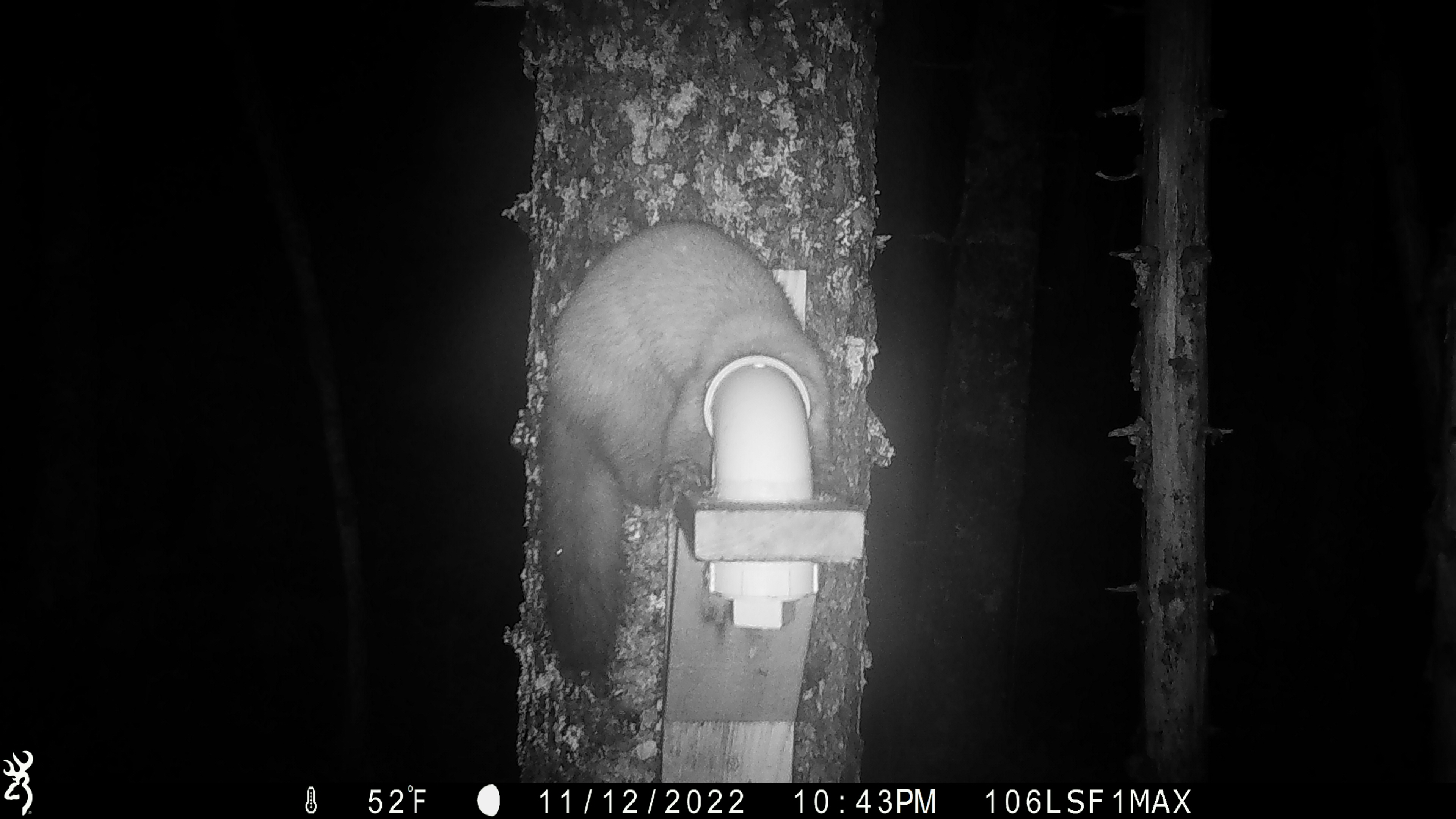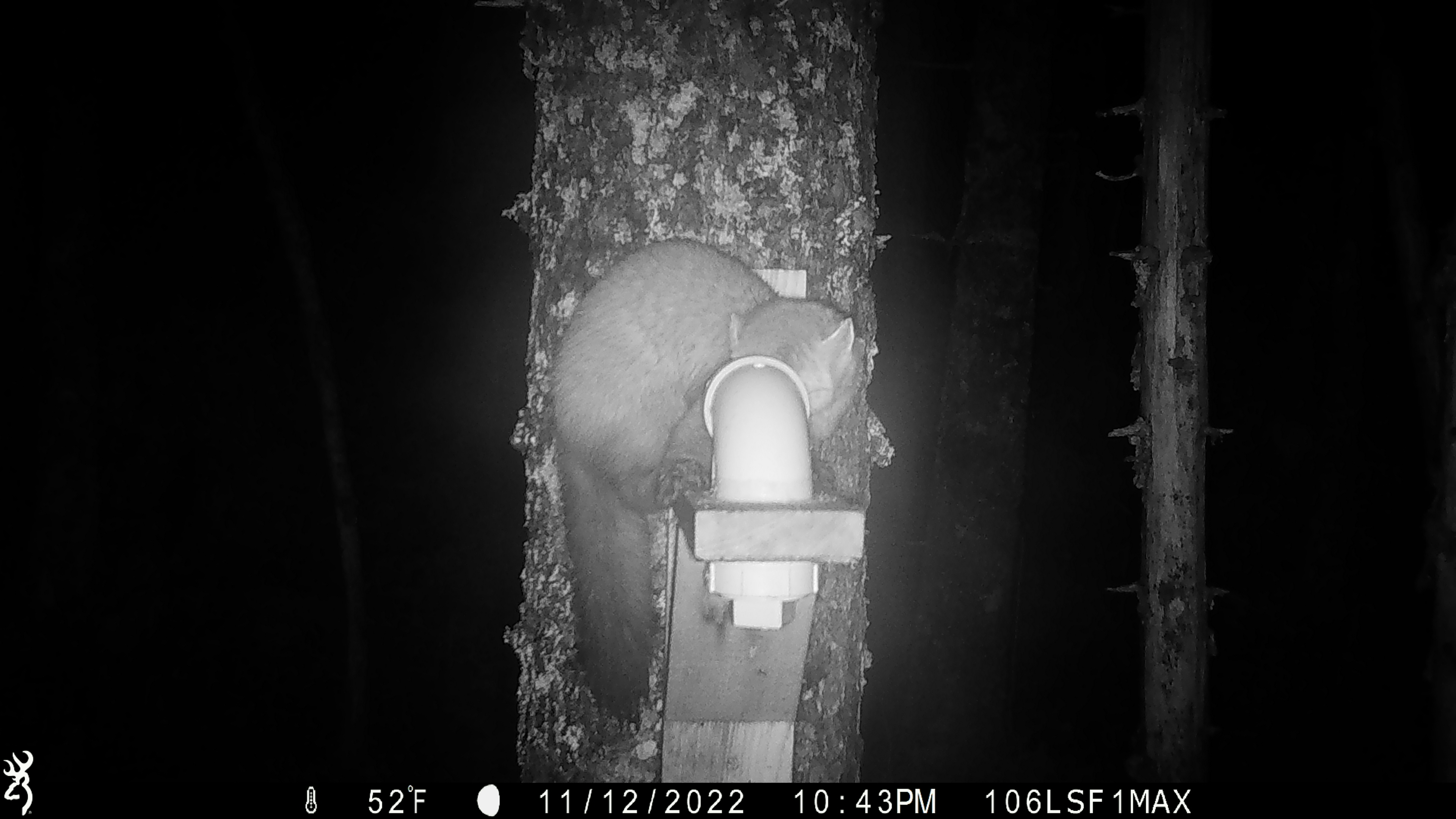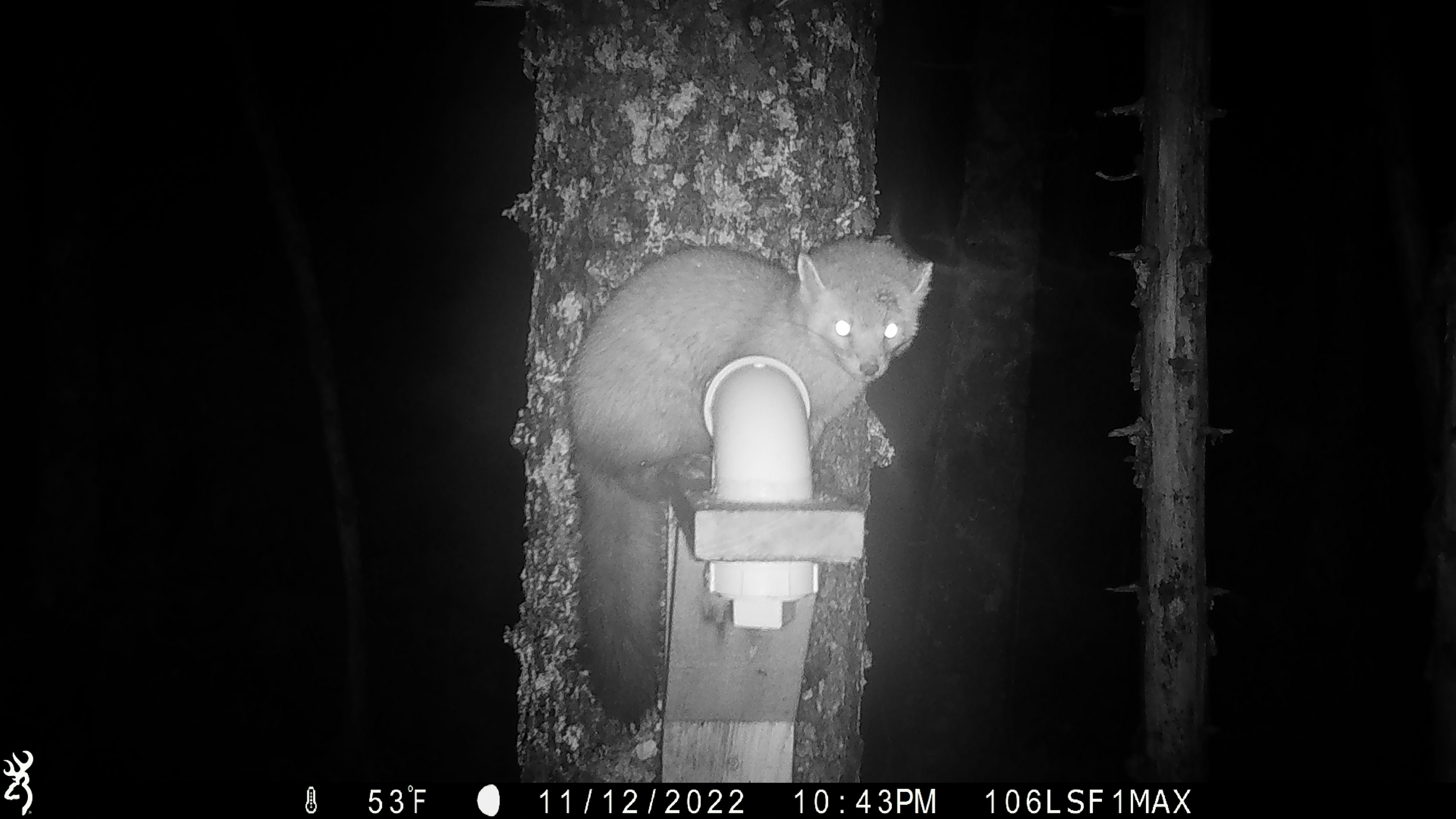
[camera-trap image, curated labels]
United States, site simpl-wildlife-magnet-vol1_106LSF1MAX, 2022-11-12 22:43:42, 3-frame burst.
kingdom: Animalia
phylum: Chordata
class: Mammalia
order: Carnivora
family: Mustelidae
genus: Martes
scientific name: Martes americana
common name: american marten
American marten (Martes americana).